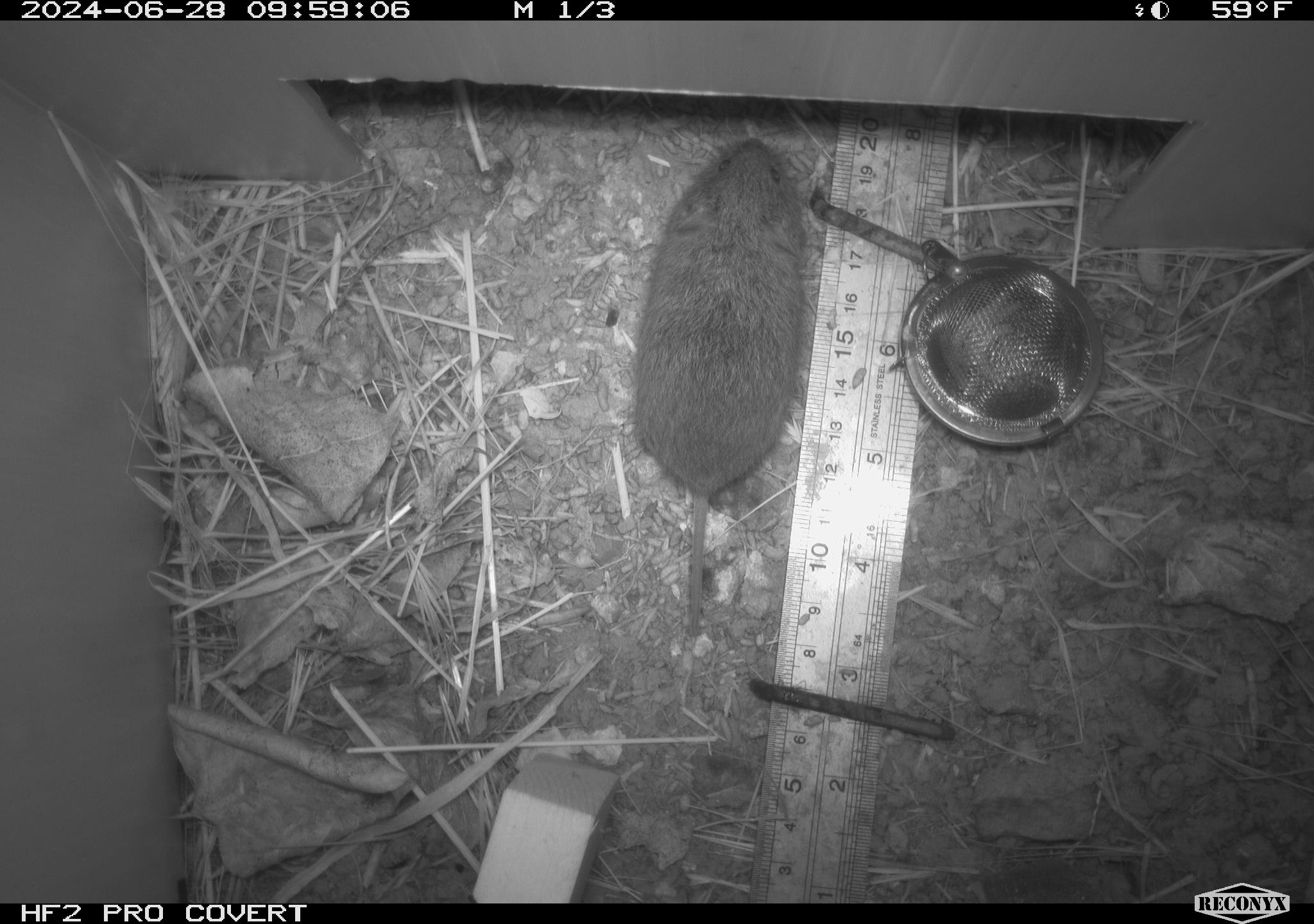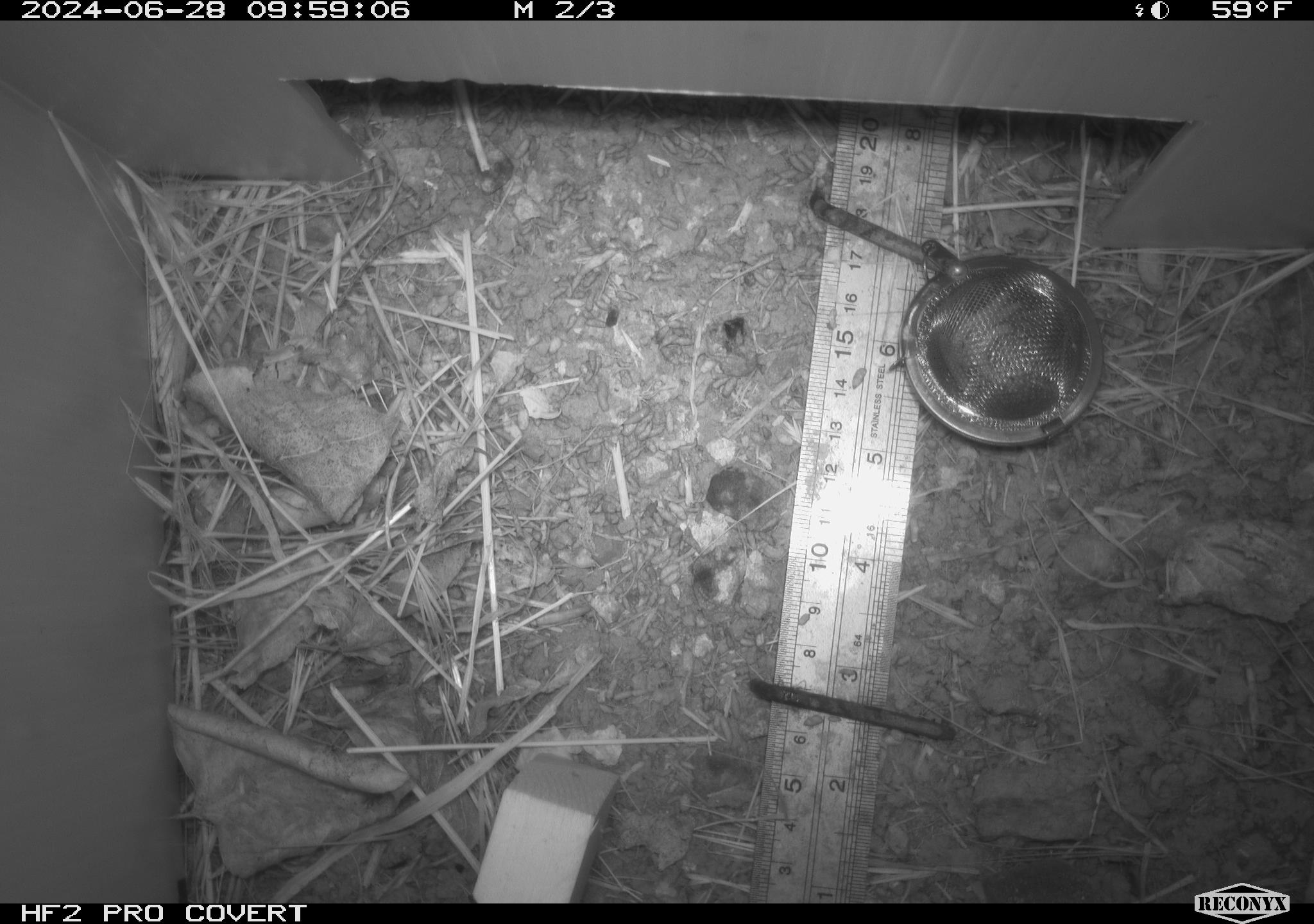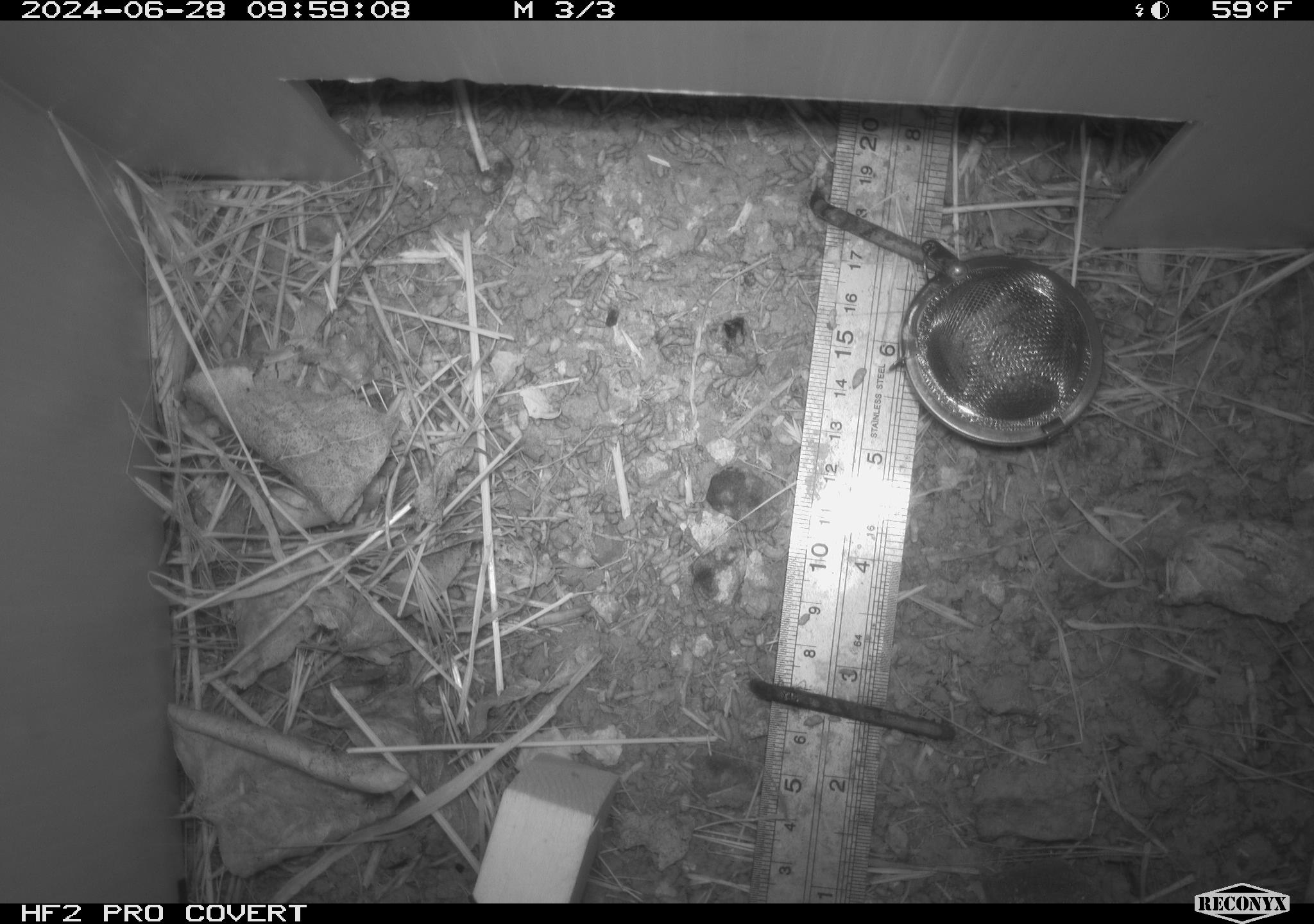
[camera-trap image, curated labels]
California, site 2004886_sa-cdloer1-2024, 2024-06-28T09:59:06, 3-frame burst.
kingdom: Animalia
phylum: Chordata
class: Mammalia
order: Rodentia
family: Cricetidae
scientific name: Arvicolinae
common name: voles, lemmings, and muskrats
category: arvicolinae subfamily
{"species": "arvicolinae subfamily (voles, lemmings, and muskrats) (Arvicolinae)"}